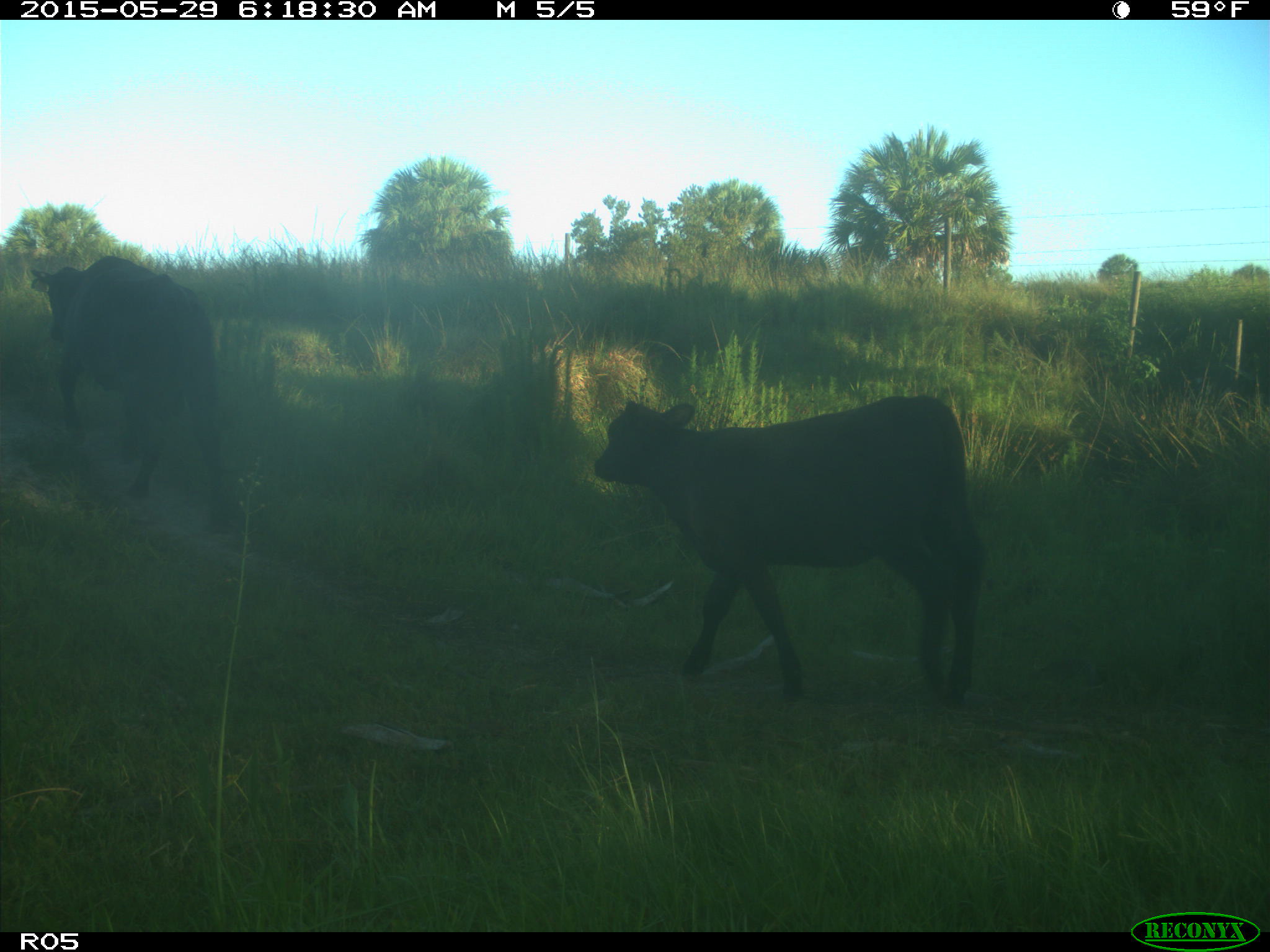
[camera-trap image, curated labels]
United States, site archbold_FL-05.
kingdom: Animalia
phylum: Chordata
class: Mammalia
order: Artiodactyla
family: Bovidae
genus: Bos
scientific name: Bos taurus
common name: domestic cow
Bos taurus (domestic cow).